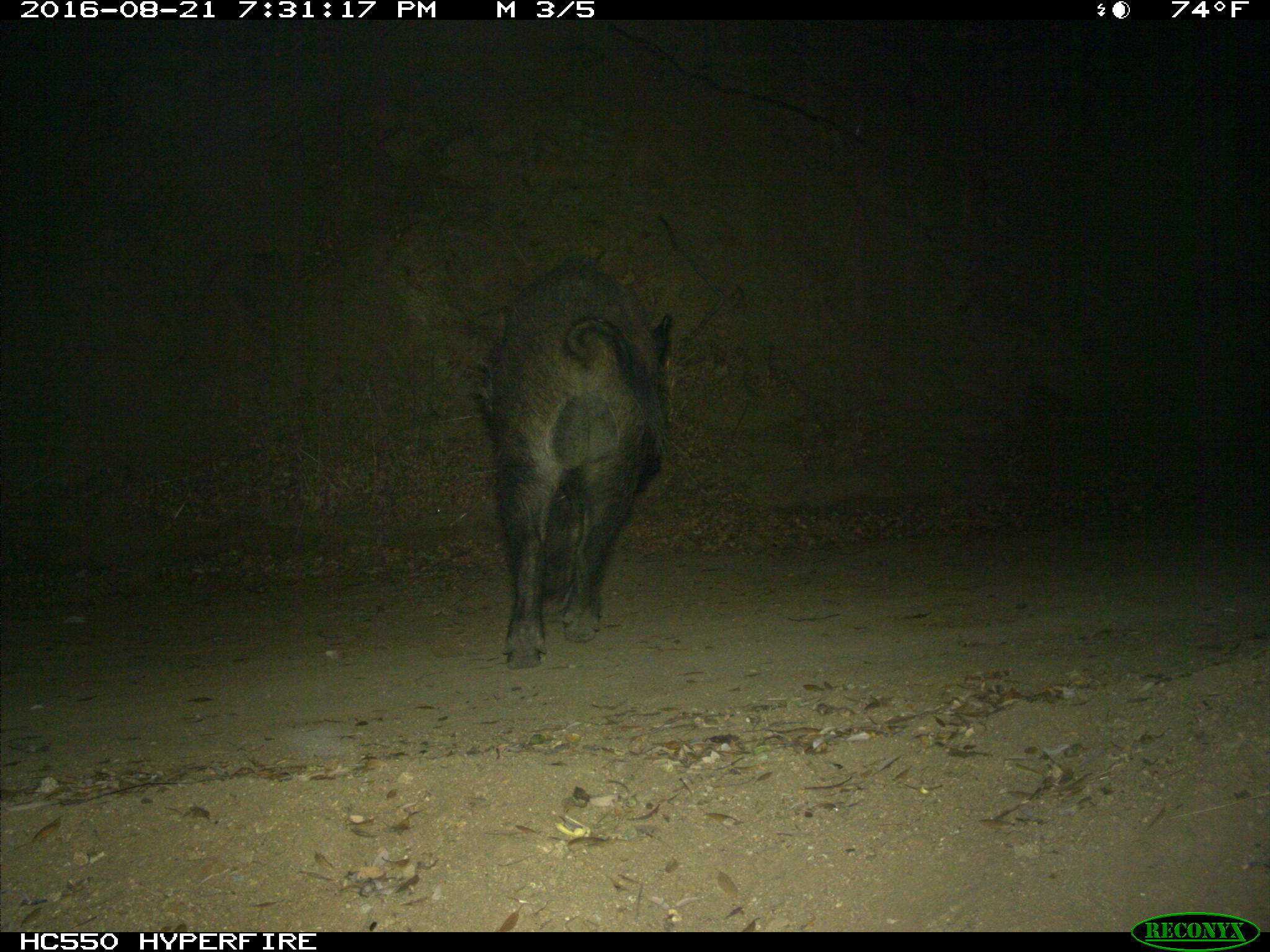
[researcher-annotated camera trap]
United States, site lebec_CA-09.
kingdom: Animalia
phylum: Chordata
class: Mammalia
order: Artiodactyla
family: Suidae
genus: Sus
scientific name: Sus scrofa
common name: wild boar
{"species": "Sus scrofa (wild boar)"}